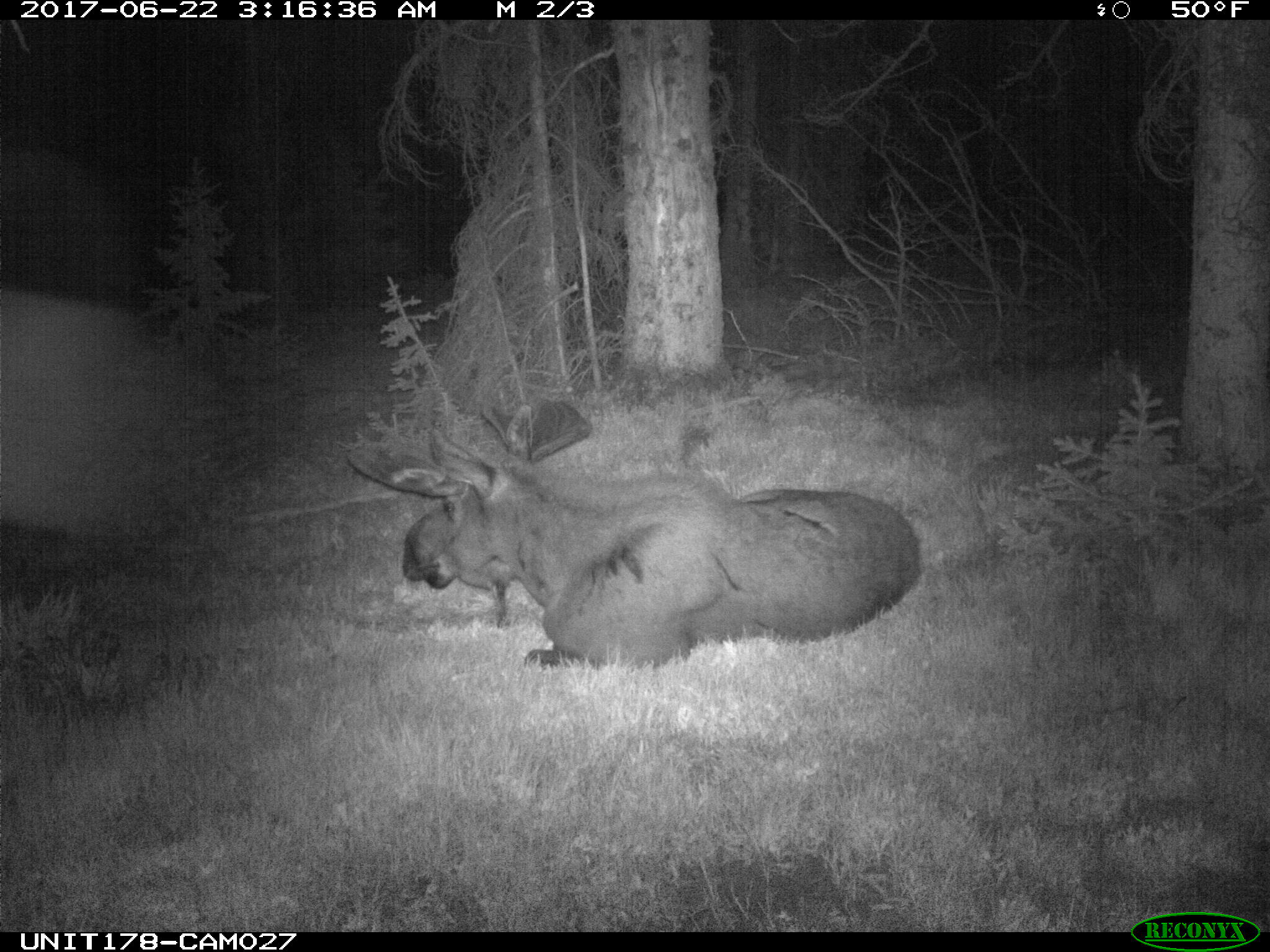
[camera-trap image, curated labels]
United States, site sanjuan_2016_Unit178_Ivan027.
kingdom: Animalia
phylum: Chordata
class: Mammalia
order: Artiodactyla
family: Cervidae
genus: Alces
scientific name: Alces alces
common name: moose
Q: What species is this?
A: Alces alces (moose).